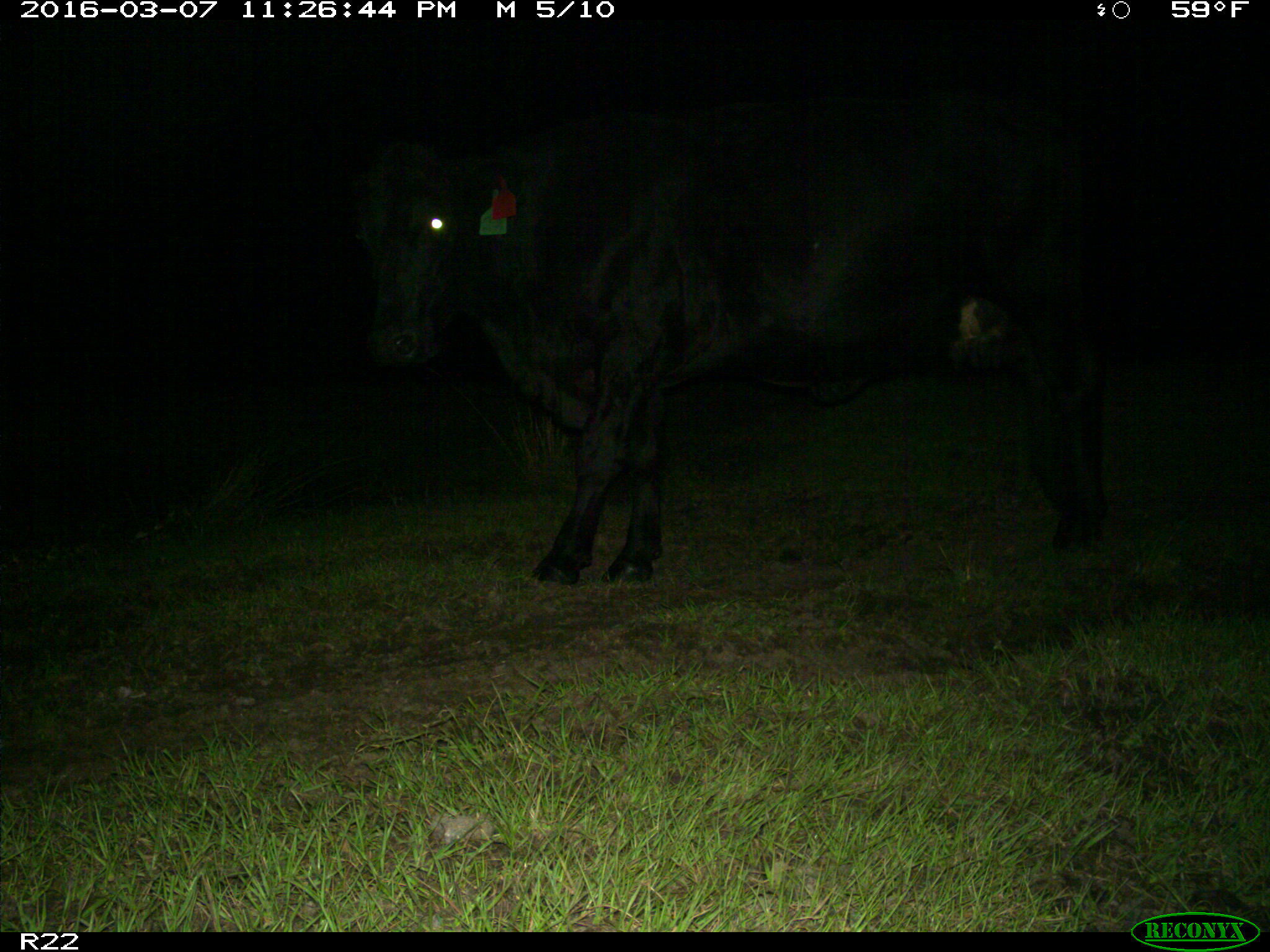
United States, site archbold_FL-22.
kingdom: Animalia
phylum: Chordata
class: Mammalia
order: Artiodactyla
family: Bovidae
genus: Bos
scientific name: Bos taurus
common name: domestic cow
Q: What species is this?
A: Bos taurus (domestic cow).